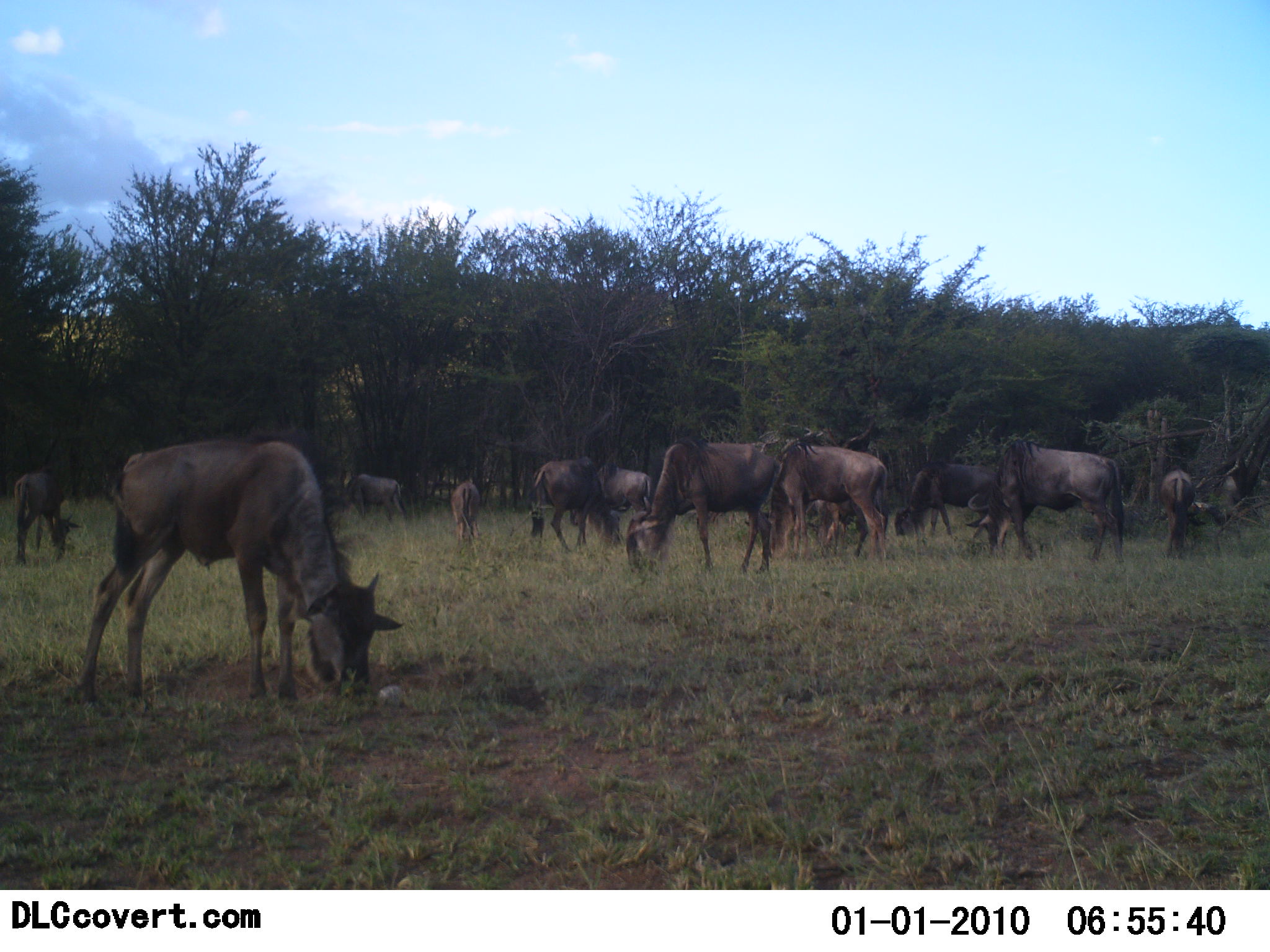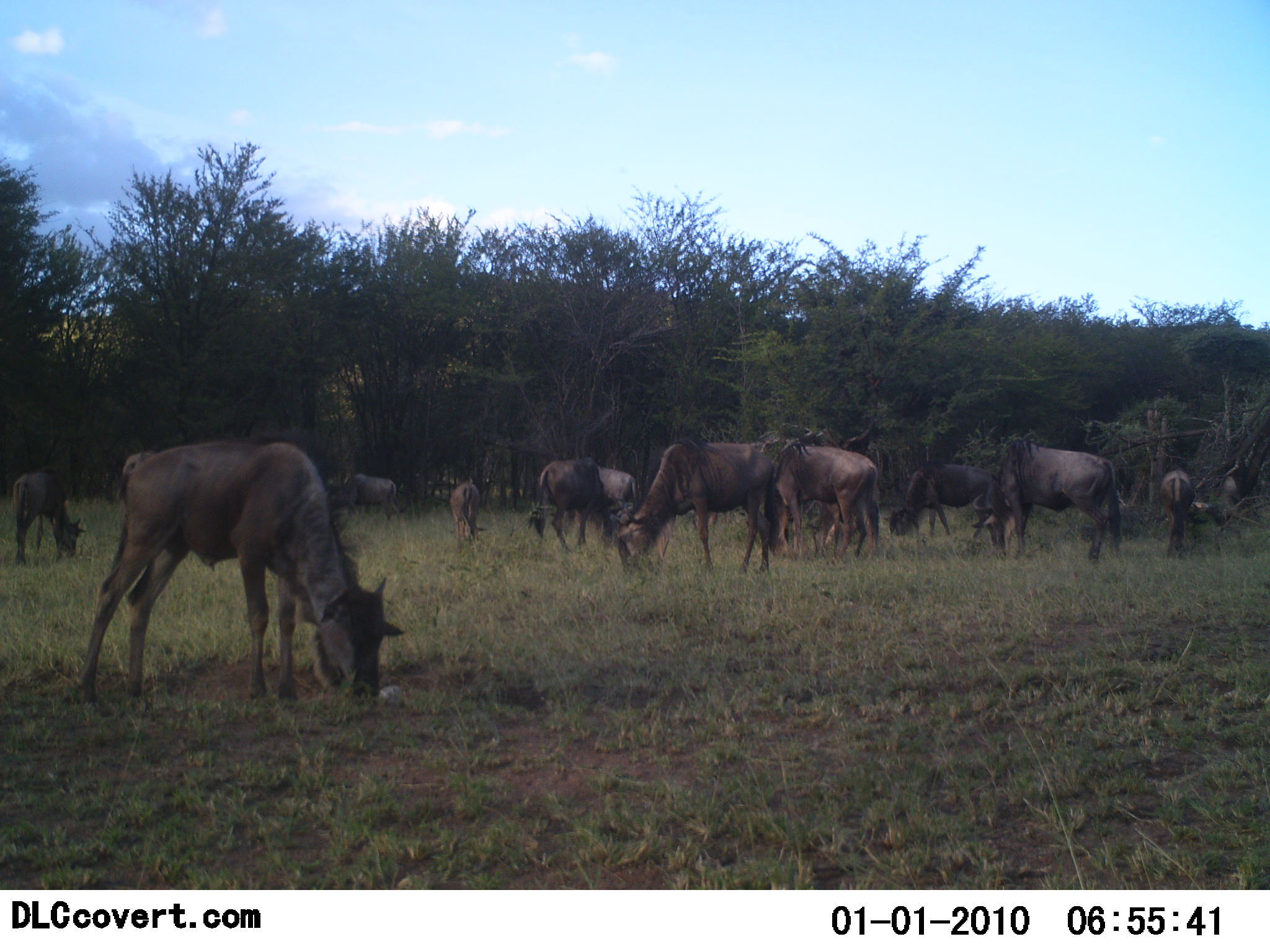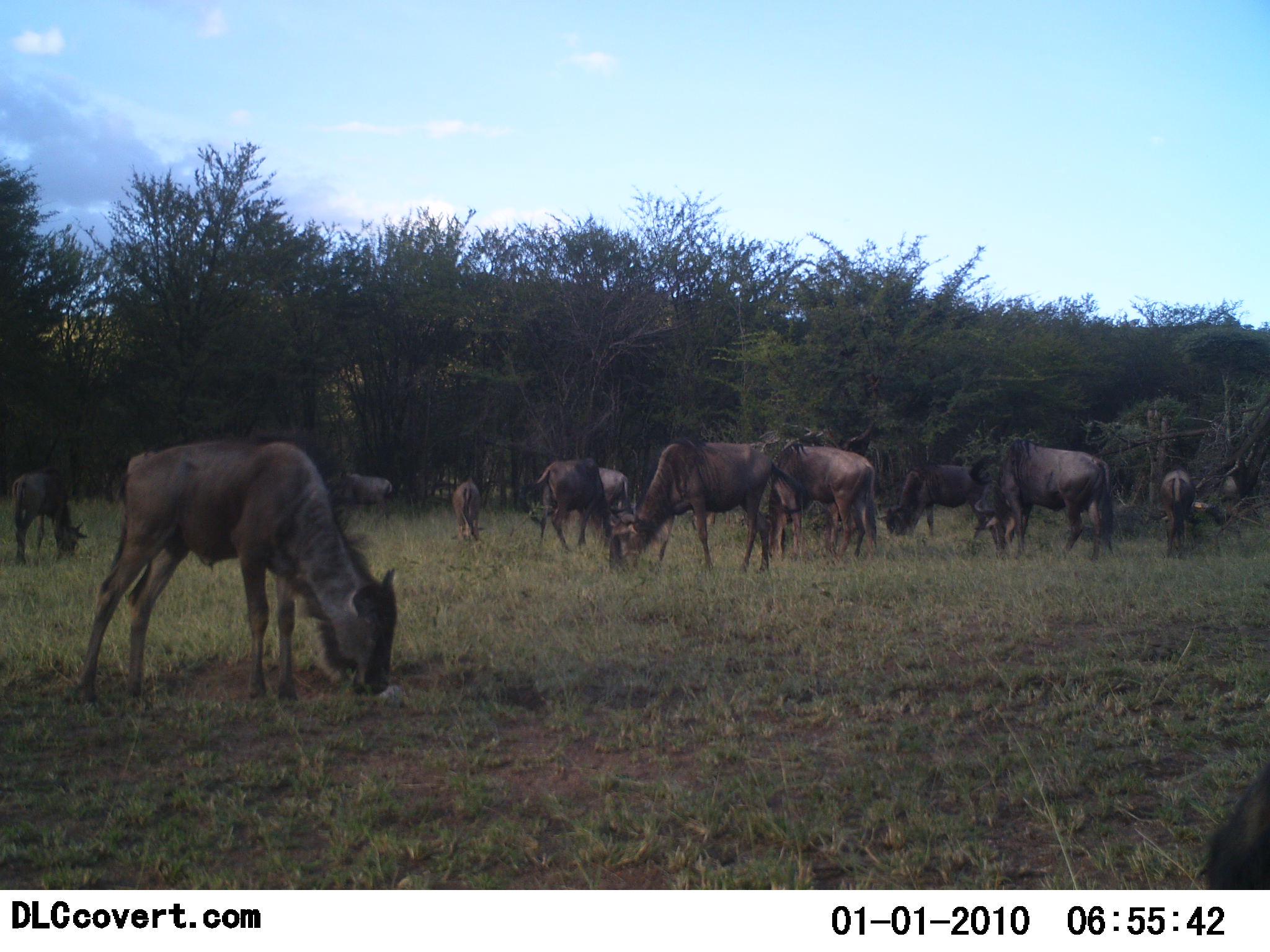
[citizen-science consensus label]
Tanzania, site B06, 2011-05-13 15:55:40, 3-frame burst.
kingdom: Animalia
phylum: Chordata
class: Mammalia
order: Artiodactyla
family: Bovidae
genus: Connochaetes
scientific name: Connochaetes taurinus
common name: blue wildebeest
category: wildebeest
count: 11-50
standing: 27%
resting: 0%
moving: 0%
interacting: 0%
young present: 9%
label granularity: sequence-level